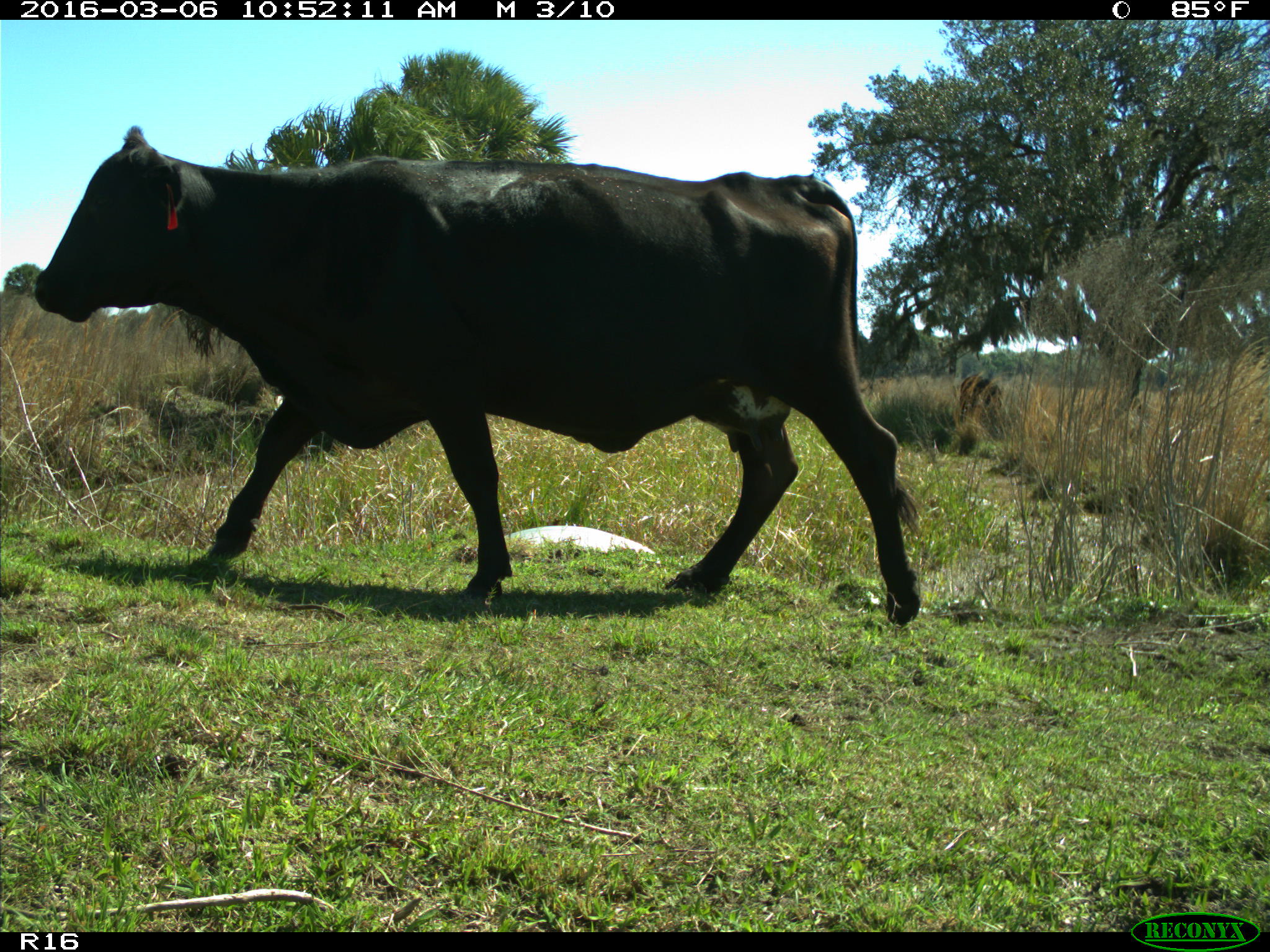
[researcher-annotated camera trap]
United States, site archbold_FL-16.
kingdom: Animalia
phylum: Chordata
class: Mammalia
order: Artiodactyla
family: Bovidae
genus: Bos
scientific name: Bos taurus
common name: domestic cow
Bos taurus (domestic cow).